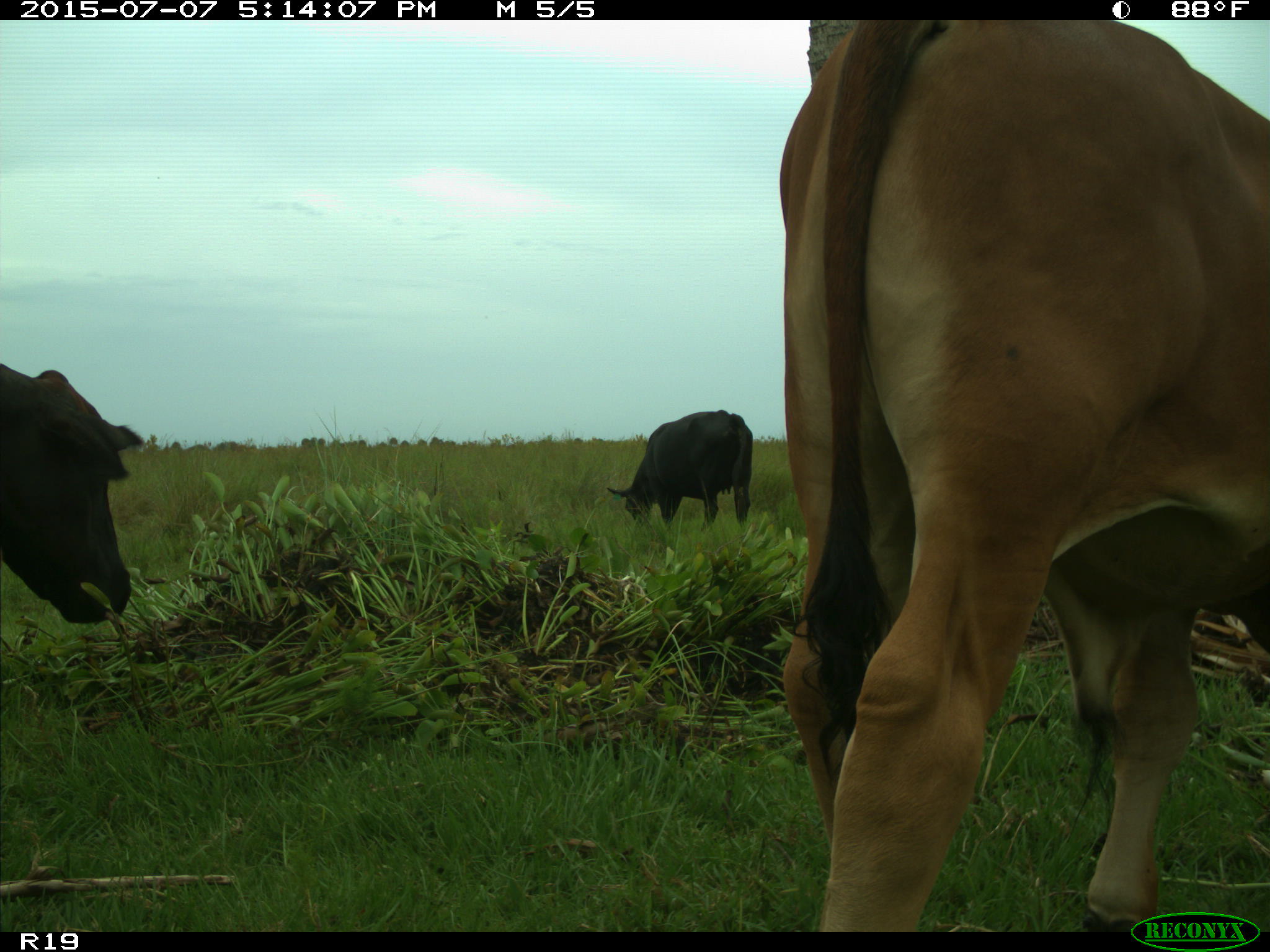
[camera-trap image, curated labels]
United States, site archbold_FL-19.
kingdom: Animalia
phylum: Chordata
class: Mammalia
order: Artiodactyla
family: Bovidae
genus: Bos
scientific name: Bos taurus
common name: domestic cow